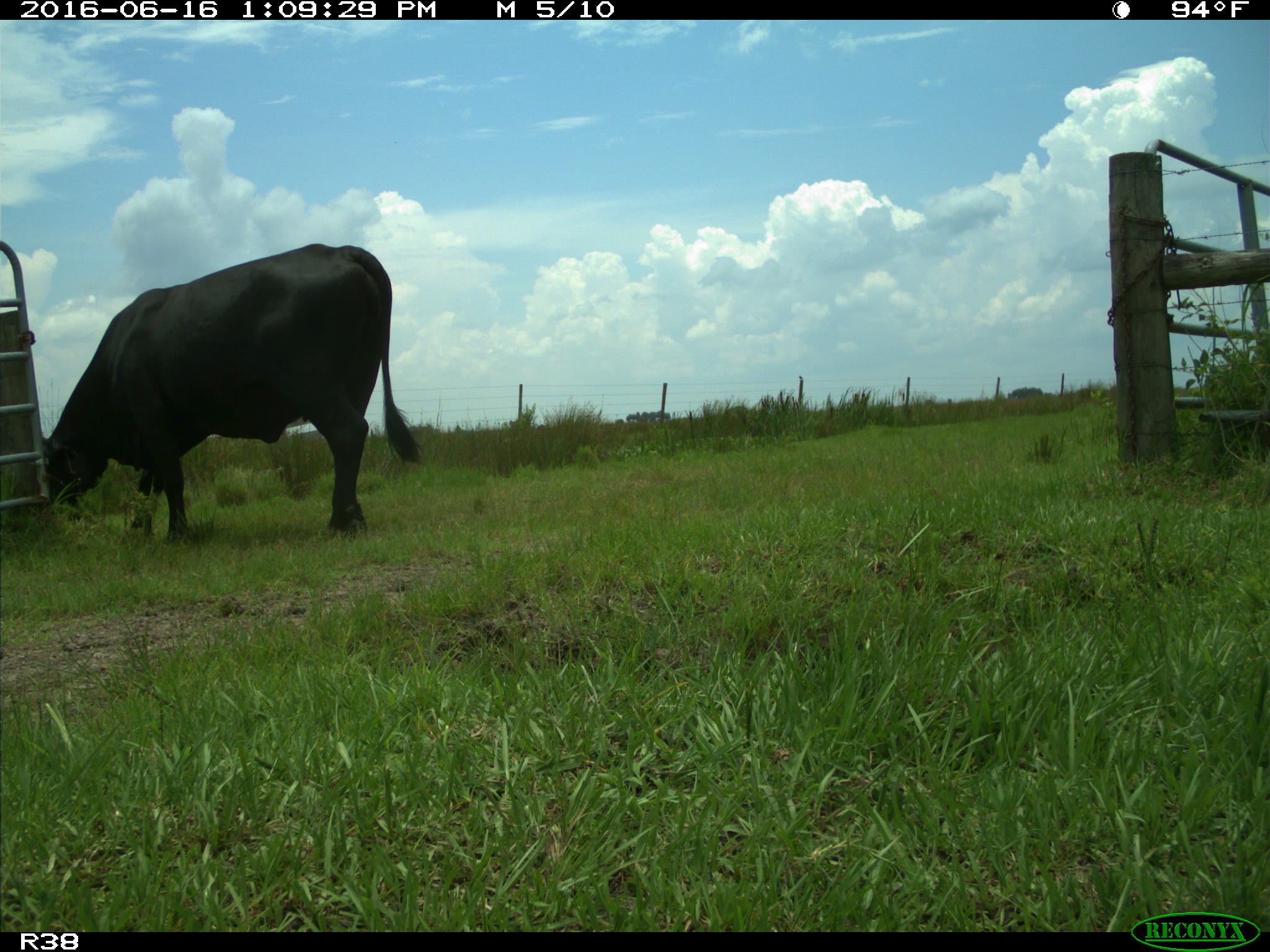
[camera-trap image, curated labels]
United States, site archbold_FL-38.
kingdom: Animalia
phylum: Chordata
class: Mammalia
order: Artiodactyla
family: Bovidae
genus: Bos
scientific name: Bos taurus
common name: domestic cow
Bos taurus (domestic cow).